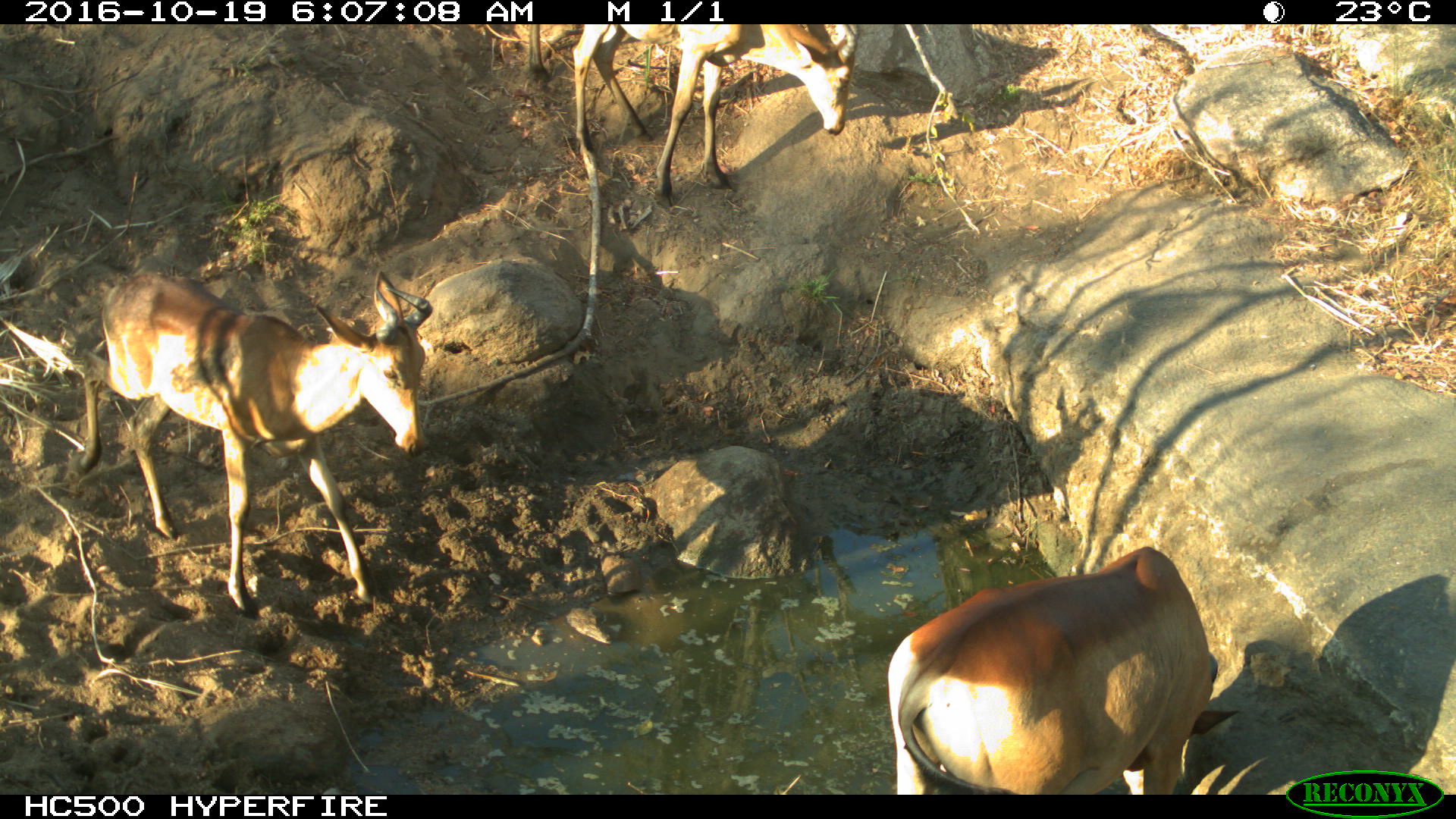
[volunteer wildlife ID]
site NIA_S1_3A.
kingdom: Animalia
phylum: Chordata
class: Mammalia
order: Artiodactyla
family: Bovidae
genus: Alcelaphus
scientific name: Alcelaphus buselaphus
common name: hartebeest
Hartebeest (Alcelaphus buselaphus), count 3. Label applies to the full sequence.